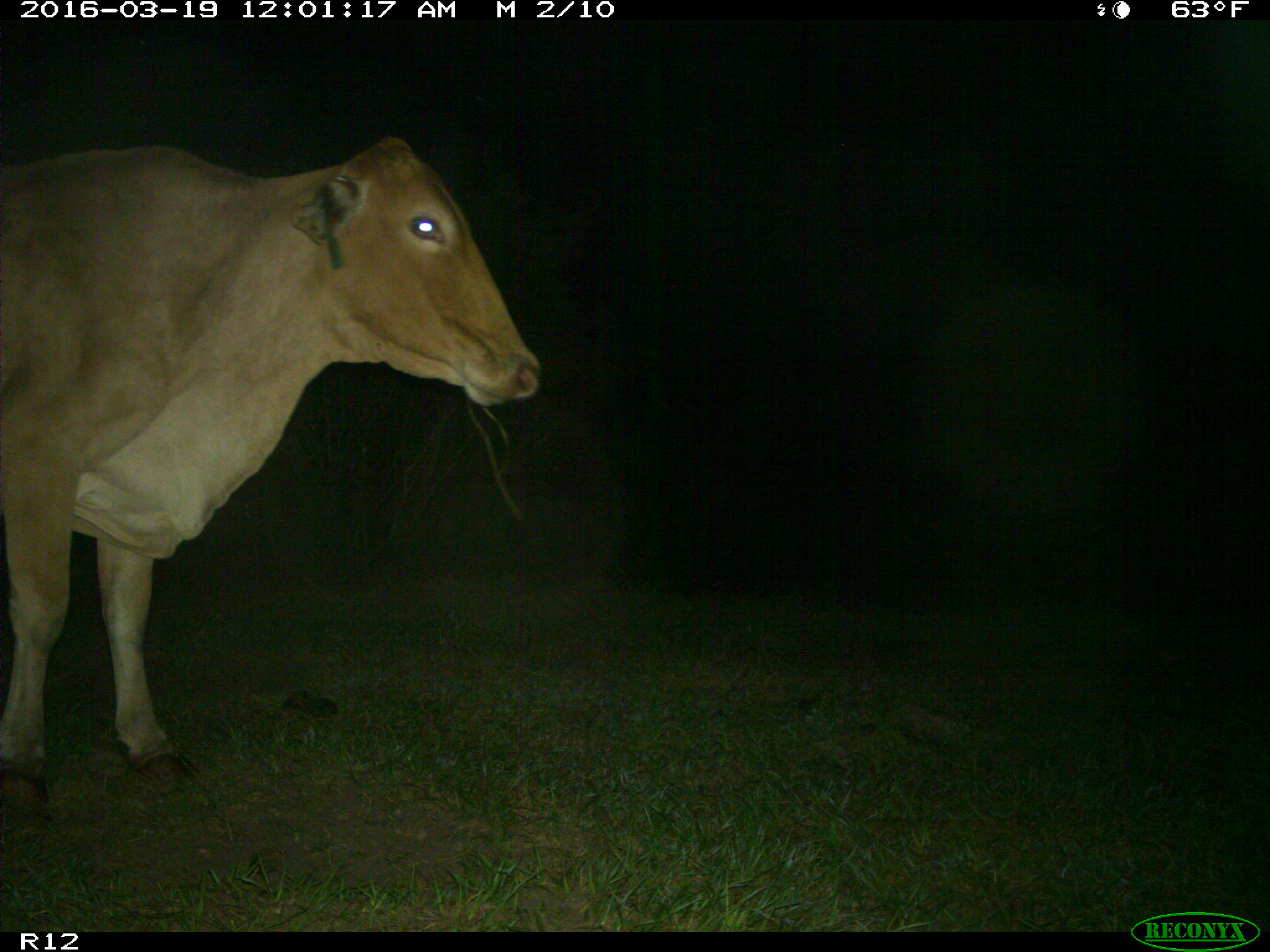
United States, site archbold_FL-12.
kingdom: Animalia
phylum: Chordata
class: Mammalia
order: Artiodactyla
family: Bovidae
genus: Bos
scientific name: Bos taurus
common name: domestic cow